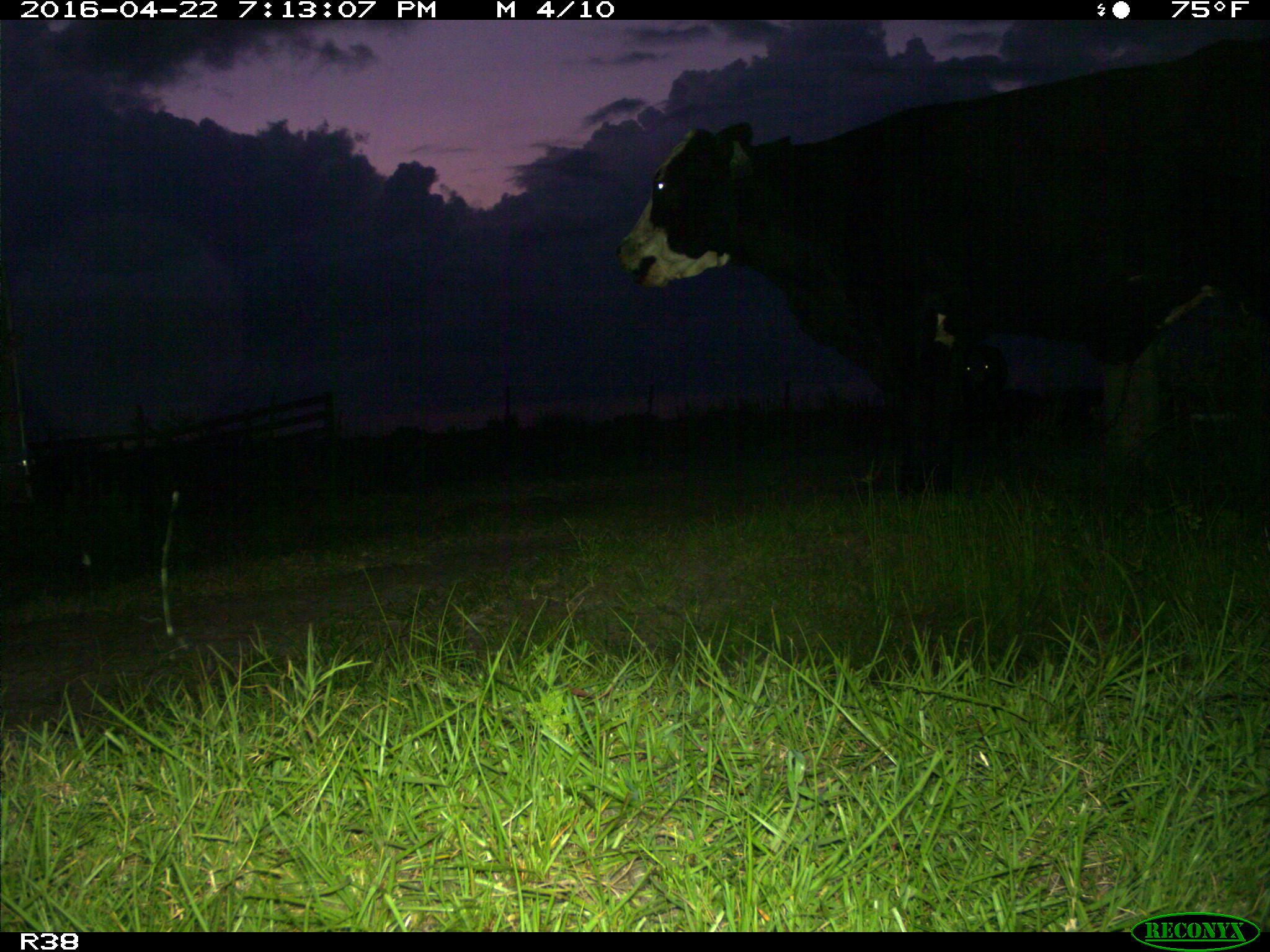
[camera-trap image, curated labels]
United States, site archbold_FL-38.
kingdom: Animalia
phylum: Chordata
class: Mammalia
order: Artiodactyla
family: Bovidae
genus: Bos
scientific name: Bos taurus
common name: domestic cow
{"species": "Bos taurus (domestic cow)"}